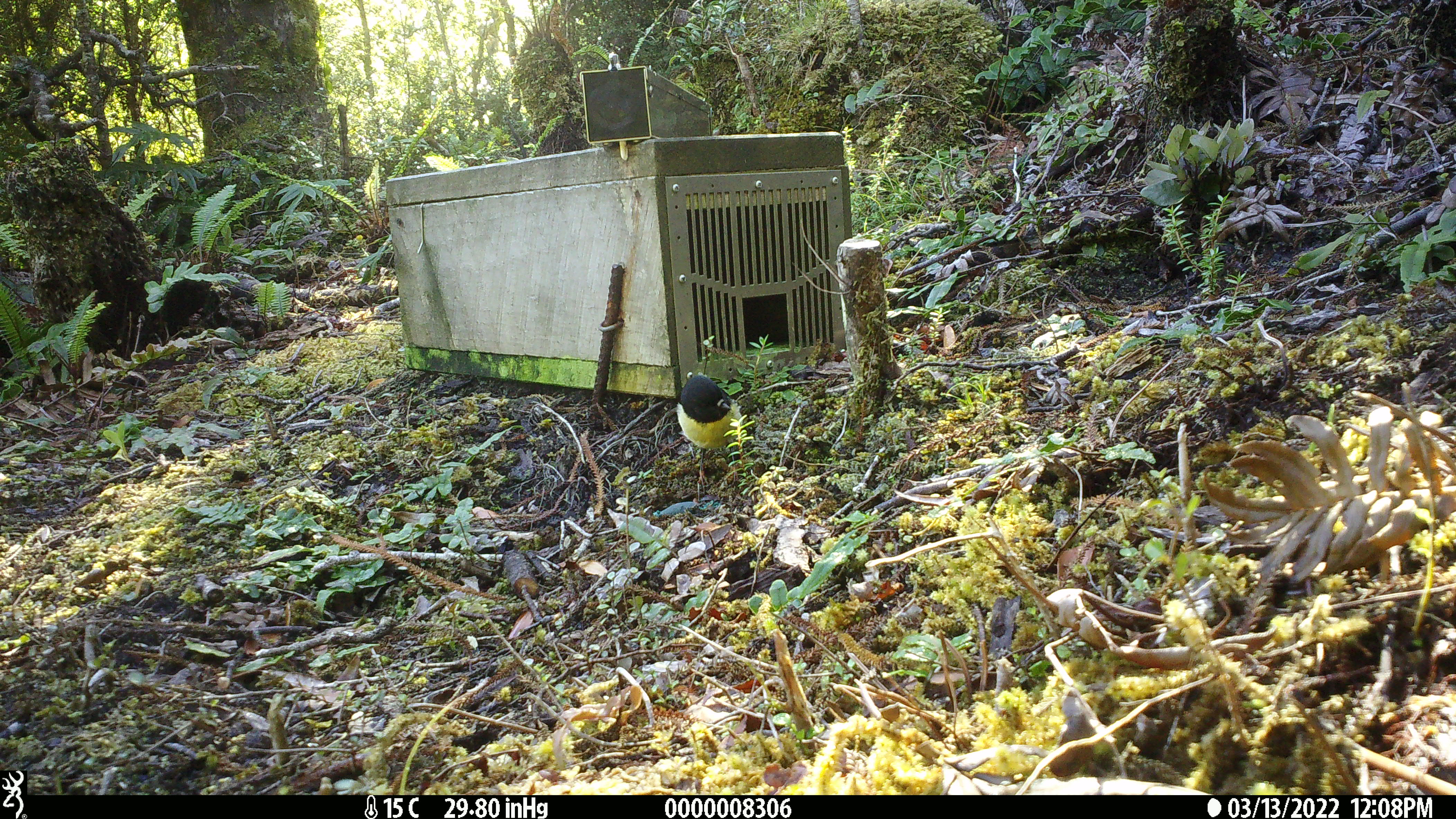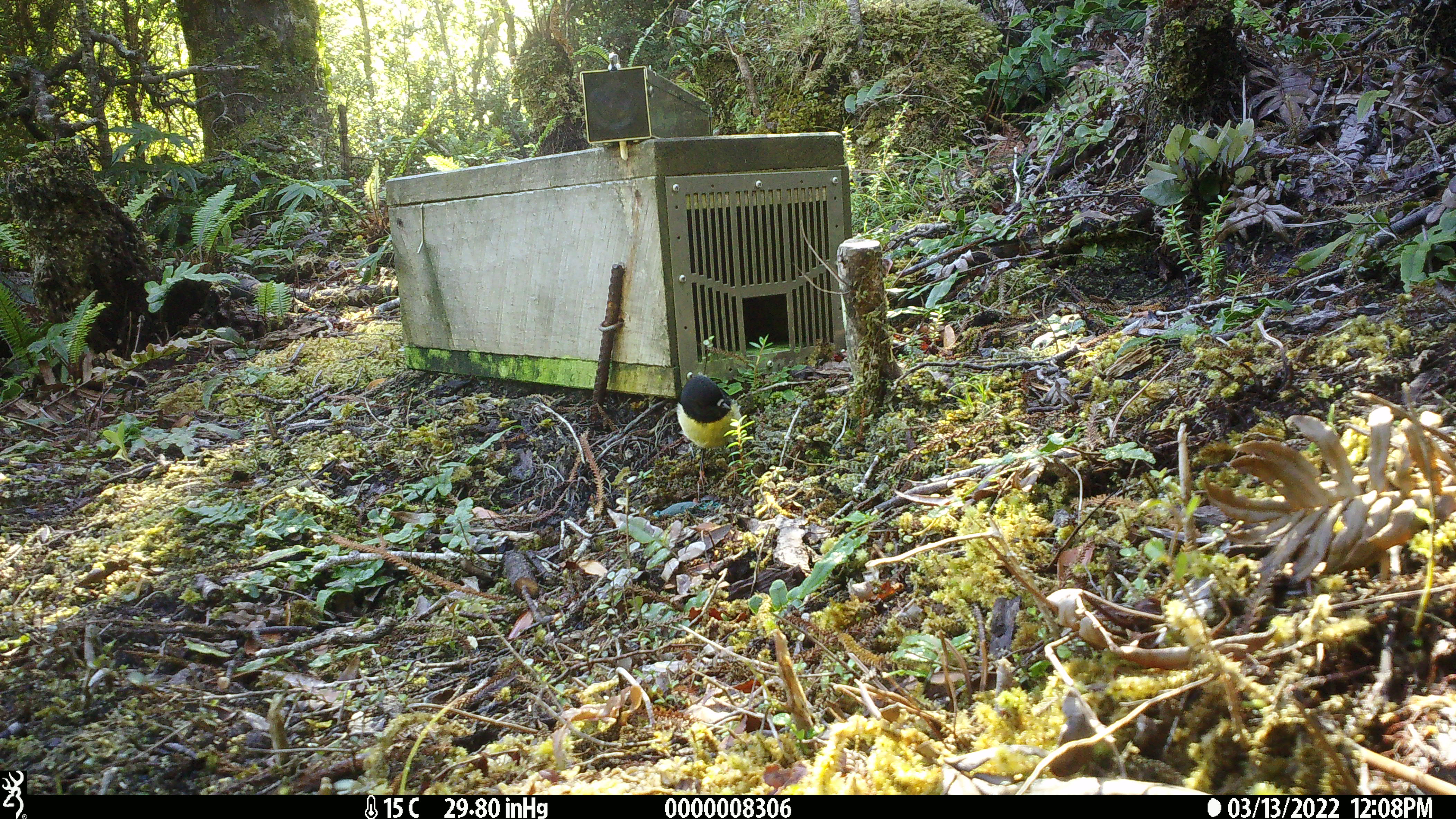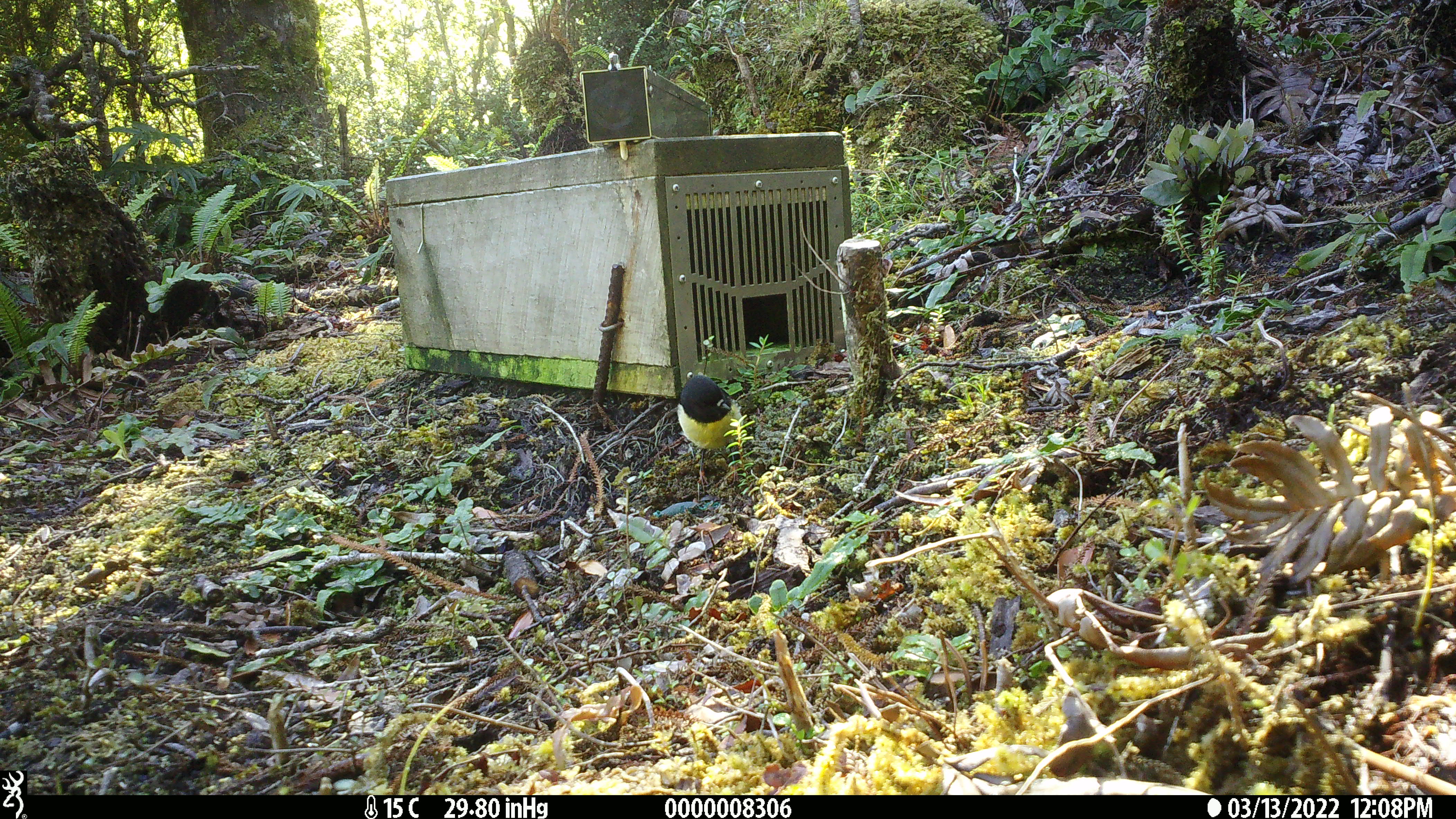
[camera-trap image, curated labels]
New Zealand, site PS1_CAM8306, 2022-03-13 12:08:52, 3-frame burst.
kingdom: Animalia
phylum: Chordata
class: Aves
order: Passeriformes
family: Petroicidae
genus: Petroica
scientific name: Petroica macrocephala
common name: tomtit